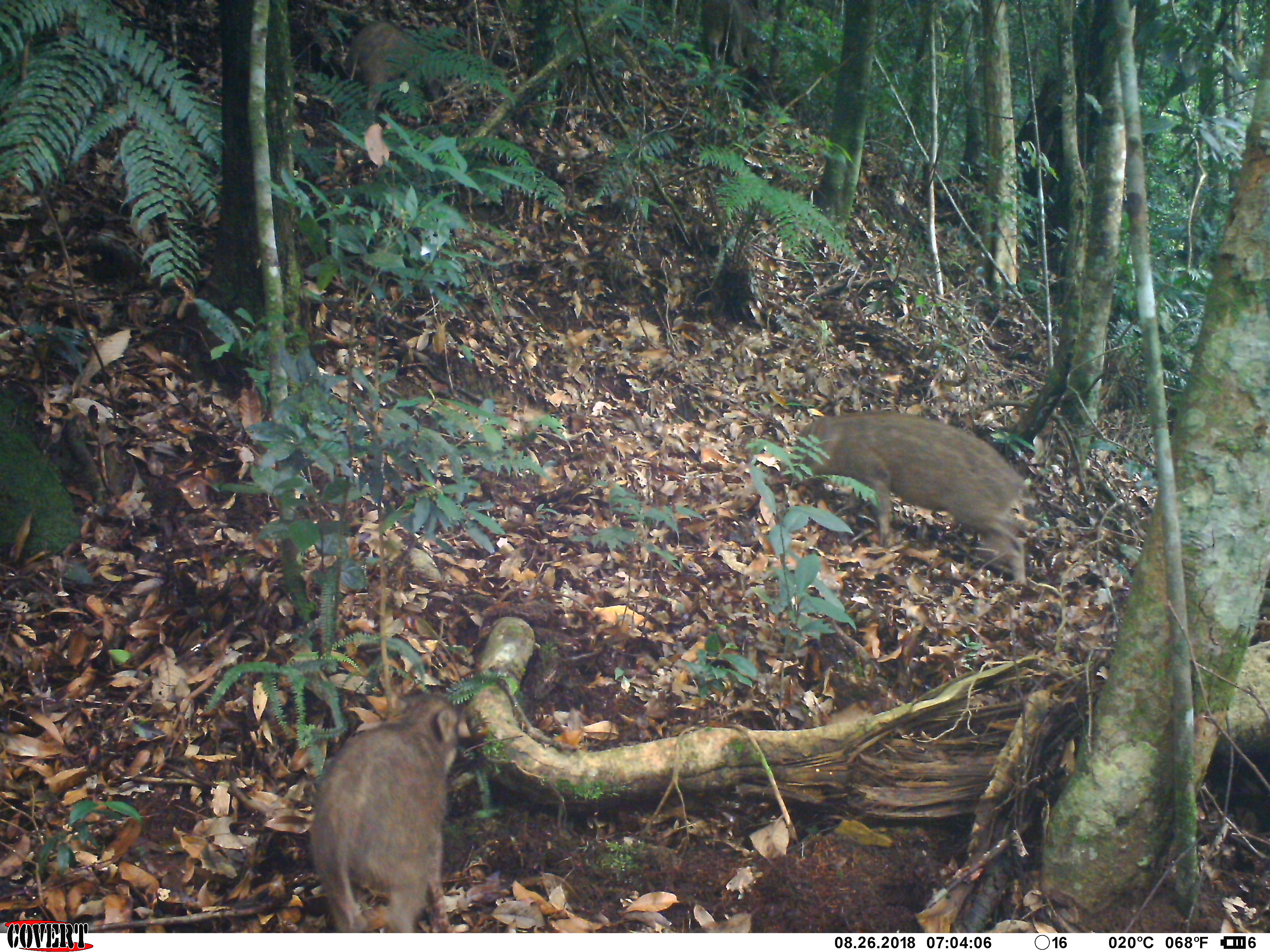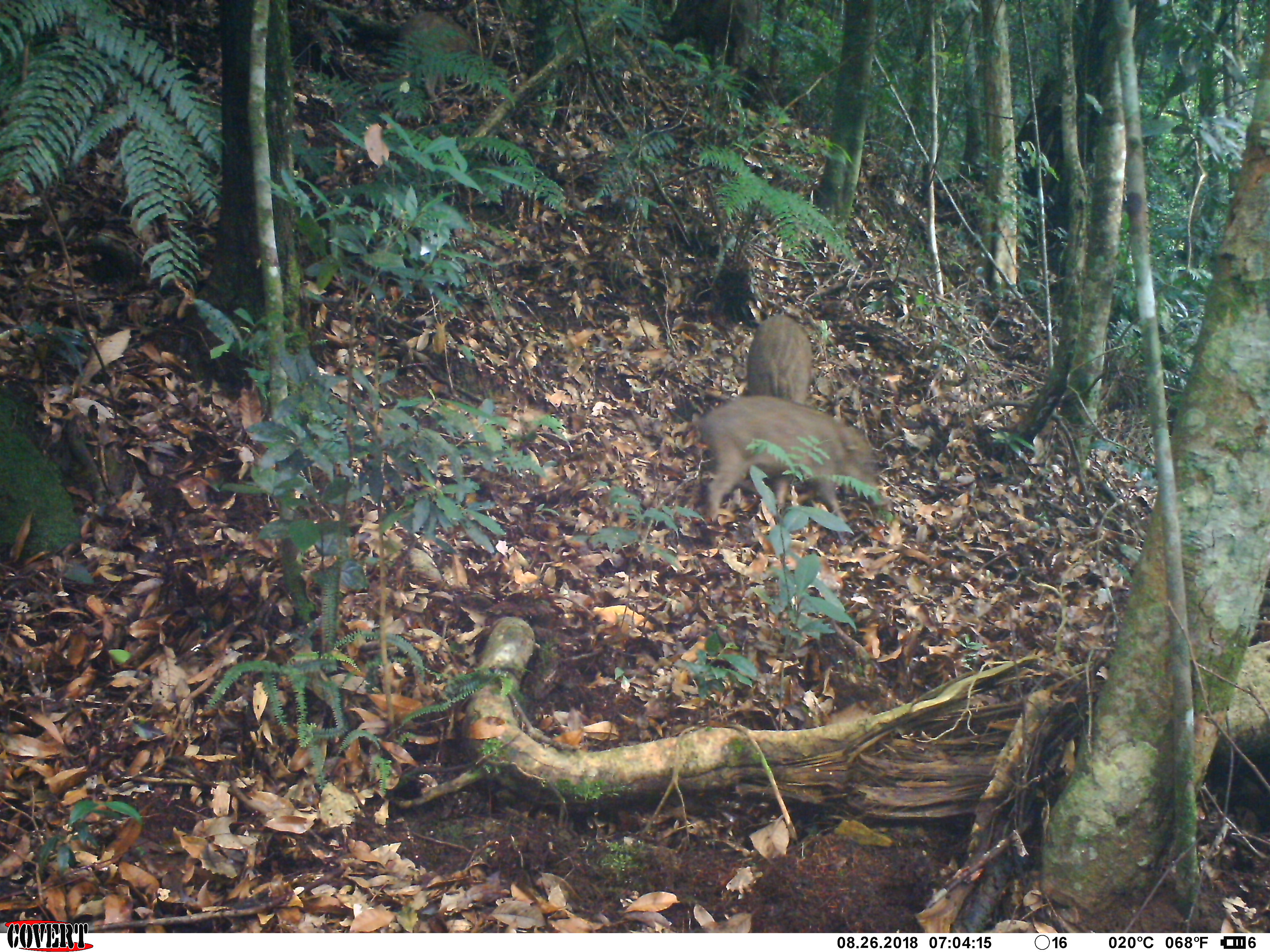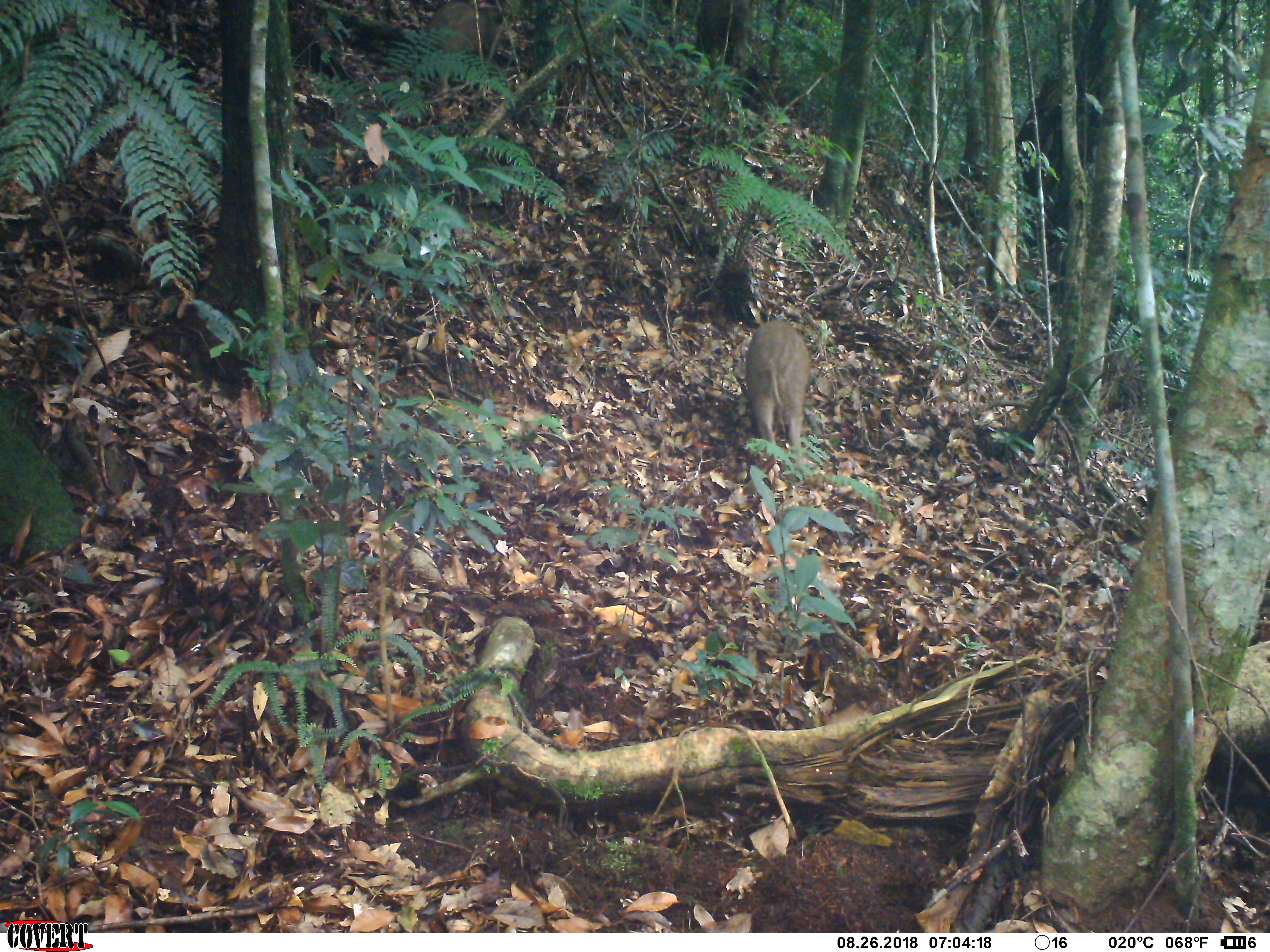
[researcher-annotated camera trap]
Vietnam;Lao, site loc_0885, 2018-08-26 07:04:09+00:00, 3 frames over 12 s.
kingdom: Animalia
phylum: Chordata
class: Mammalia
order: Artiodactyla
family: Suidae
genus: Sus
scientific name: Sus scrofa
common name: eurasian wild pig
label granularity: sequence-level